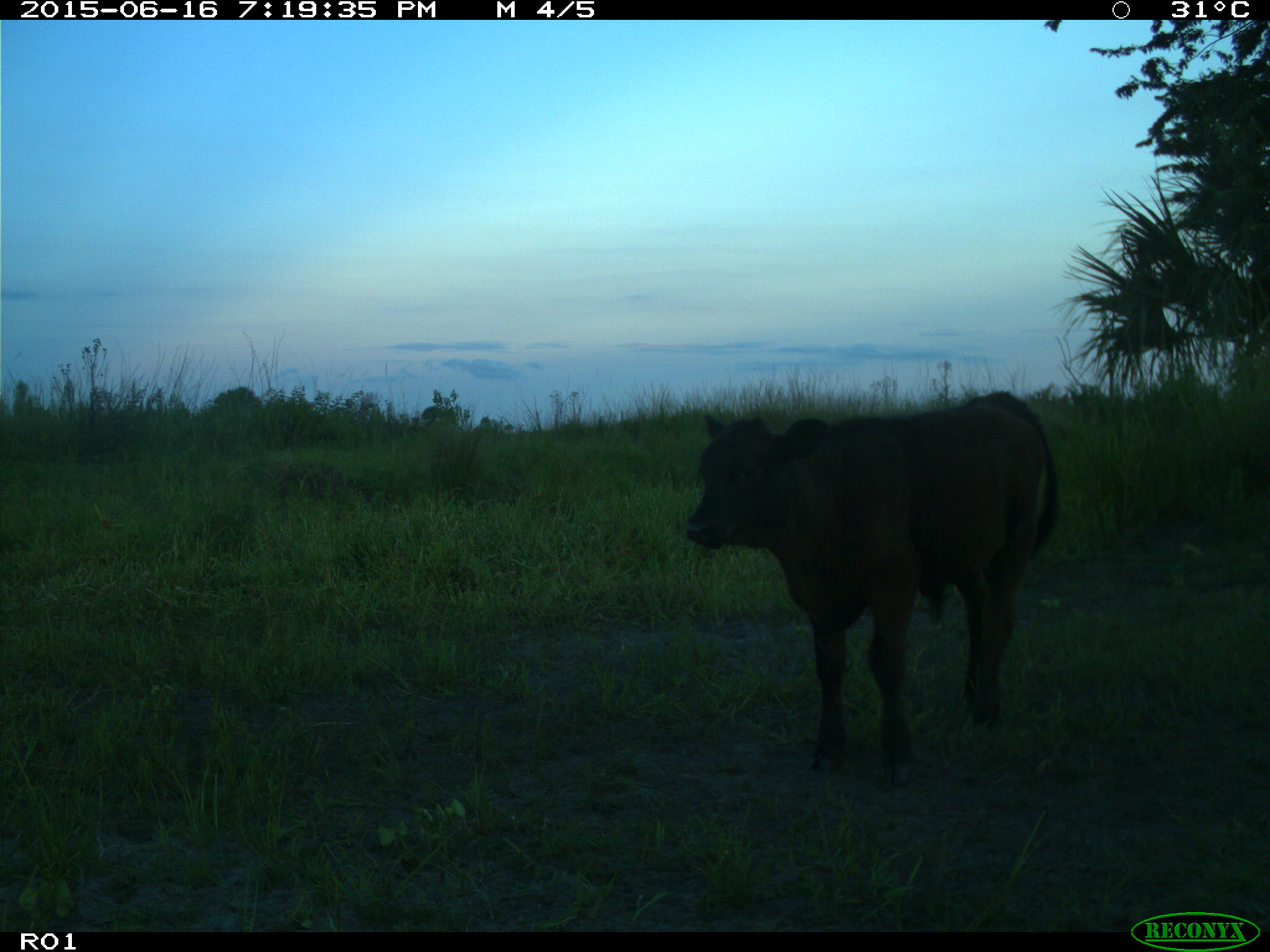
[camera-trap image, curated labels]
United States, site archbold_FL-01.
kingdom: Animalia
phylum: Chordata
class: Mammalia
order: Artiodactyla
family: Bovidae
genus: Bos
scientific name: Bos taurus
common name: domestic cow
Bos taurus (domestic cow).